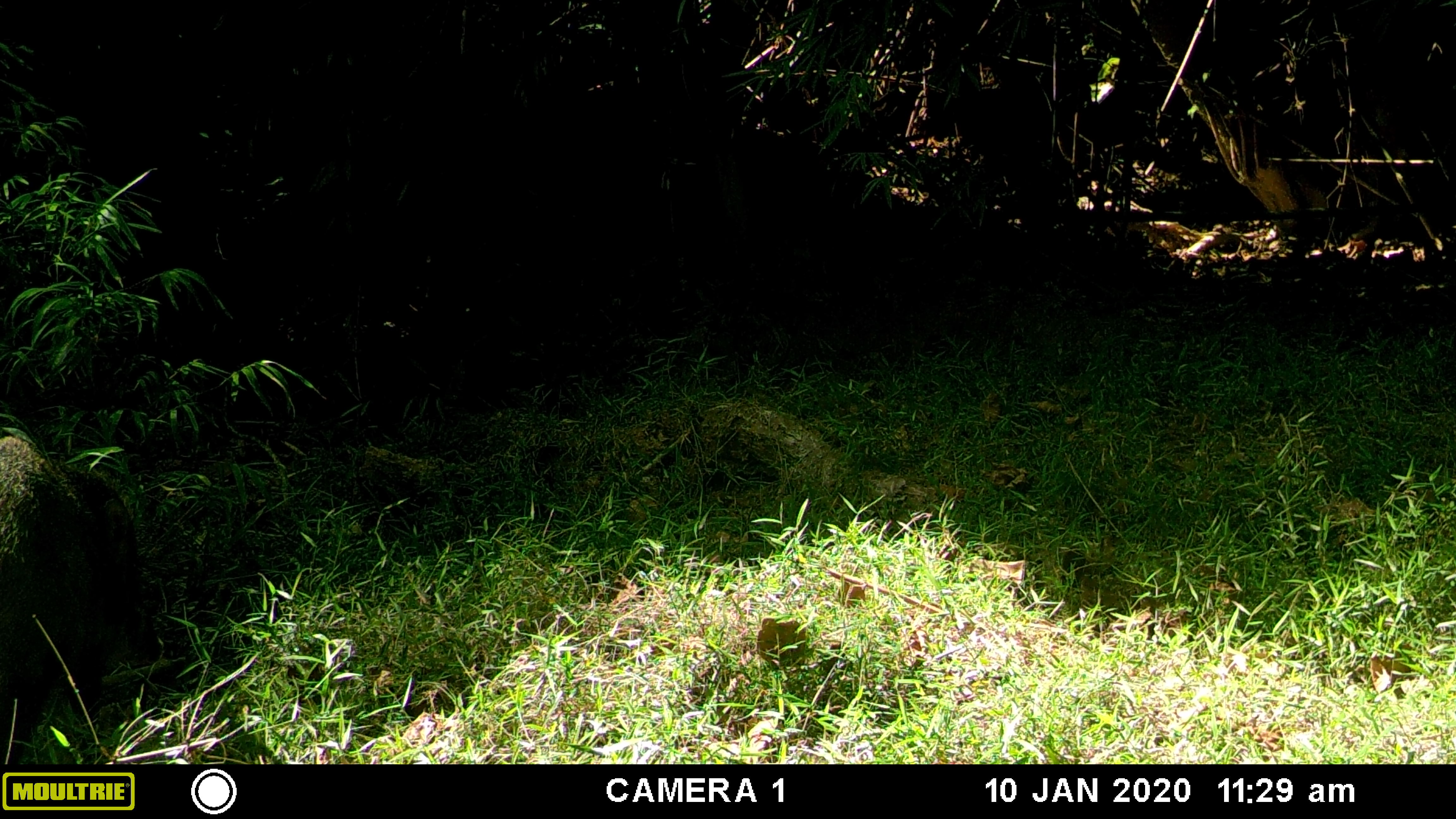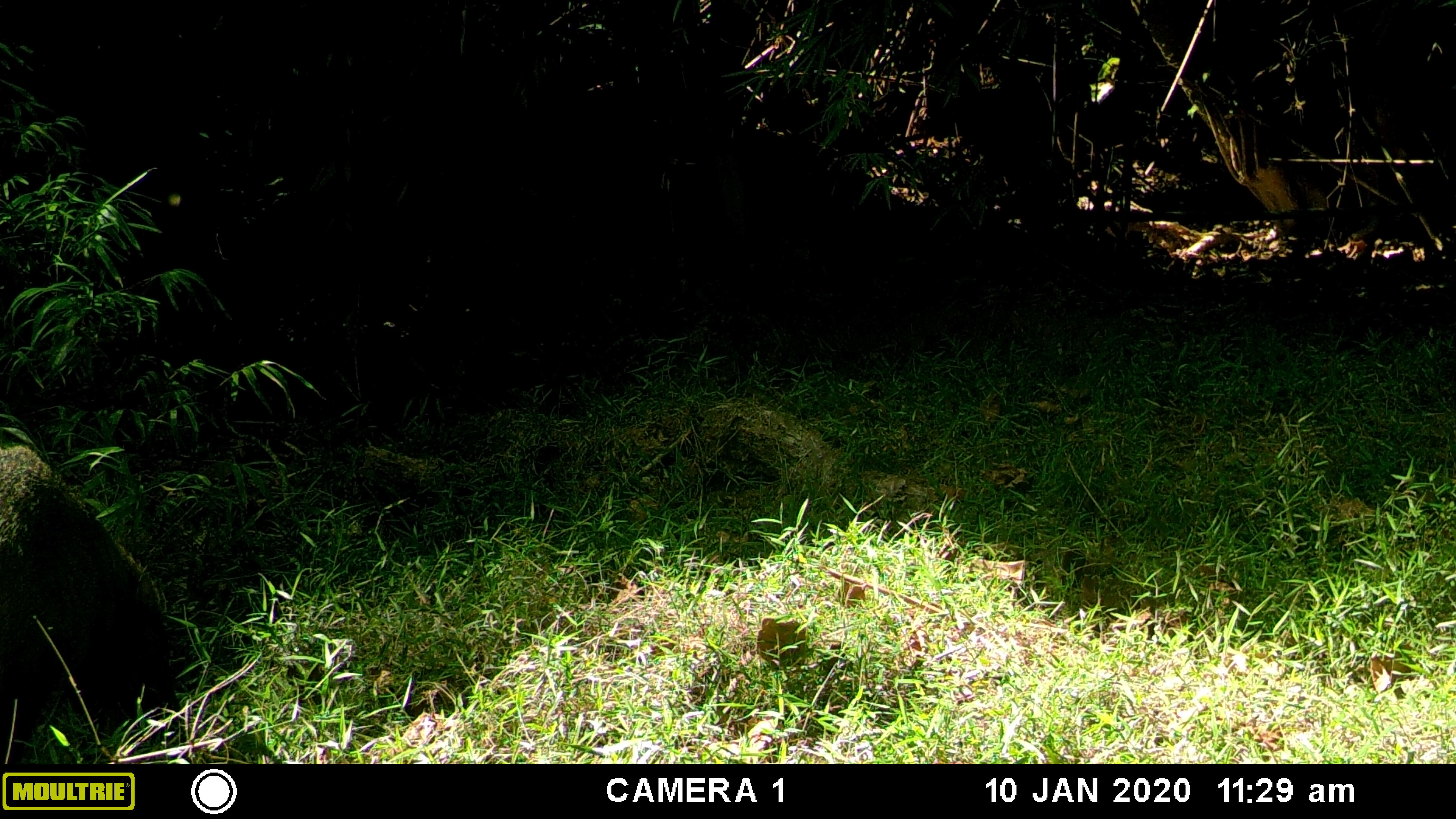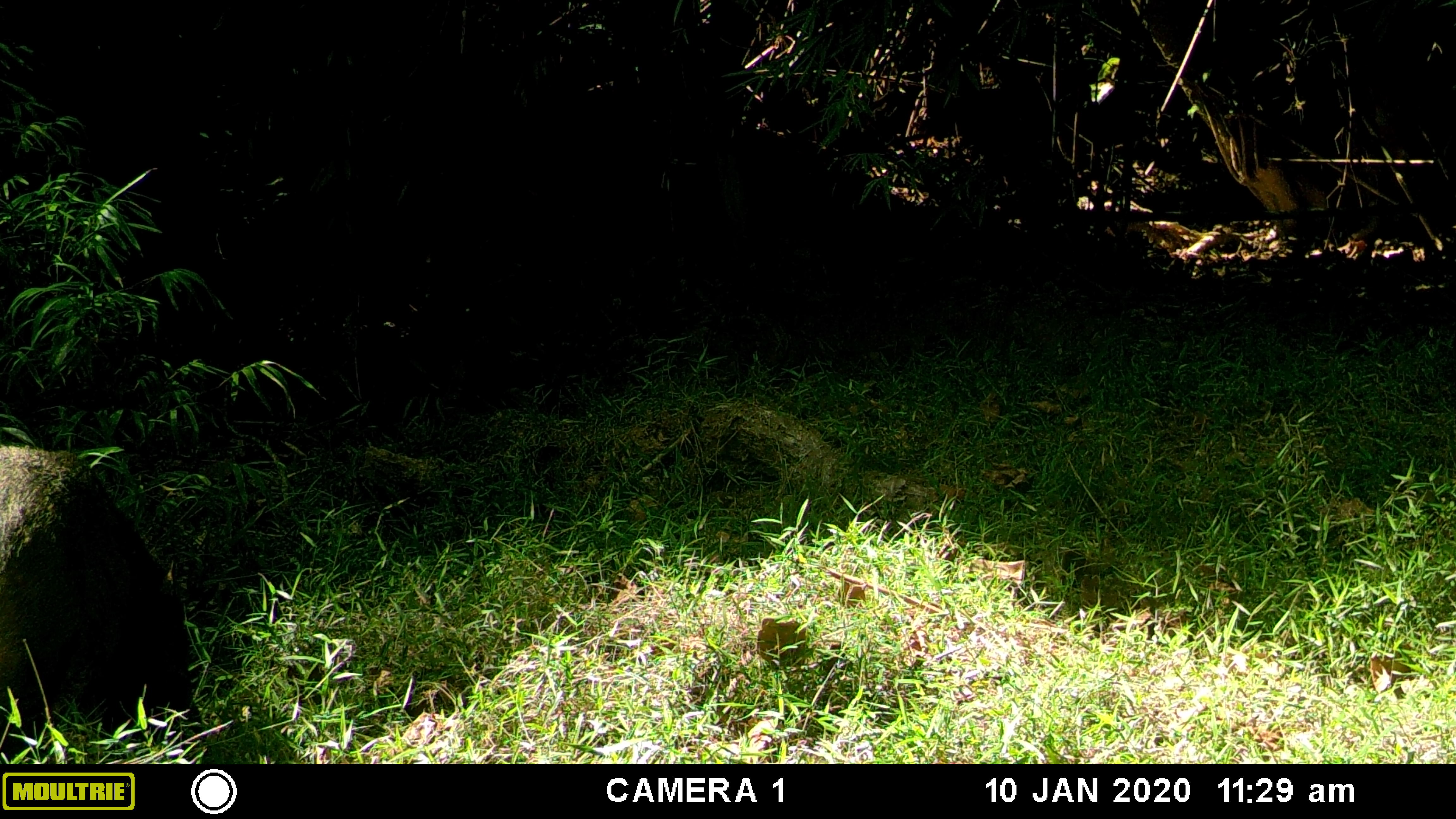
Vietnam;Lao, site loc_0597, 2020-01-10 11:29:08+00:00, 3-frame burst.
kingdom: Animalia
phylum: Chordata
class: Mammalia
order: Artiodactyla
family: Suidae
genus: Sus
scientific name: Sus scrofa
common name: eurasian wild pig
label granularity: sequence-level